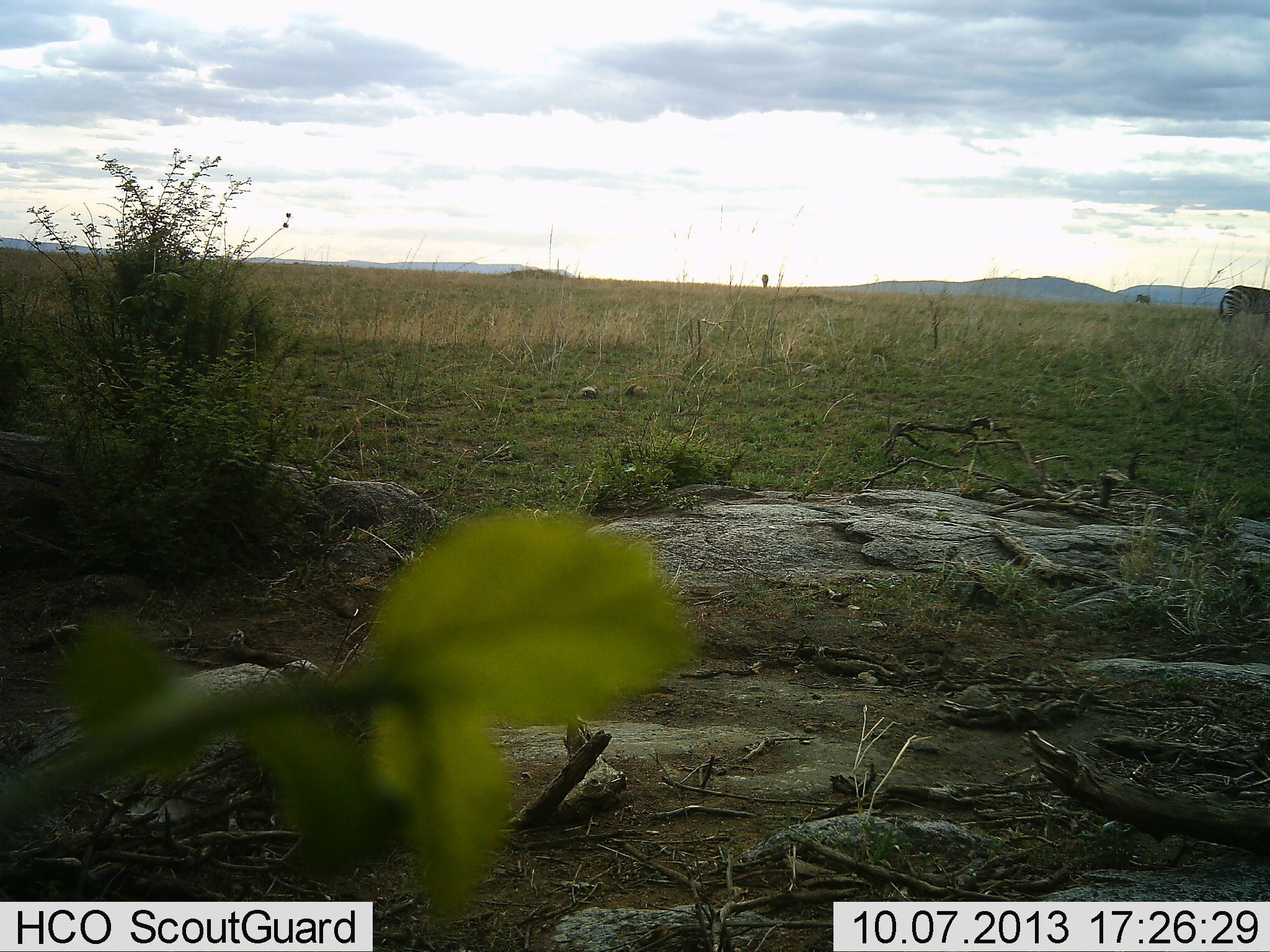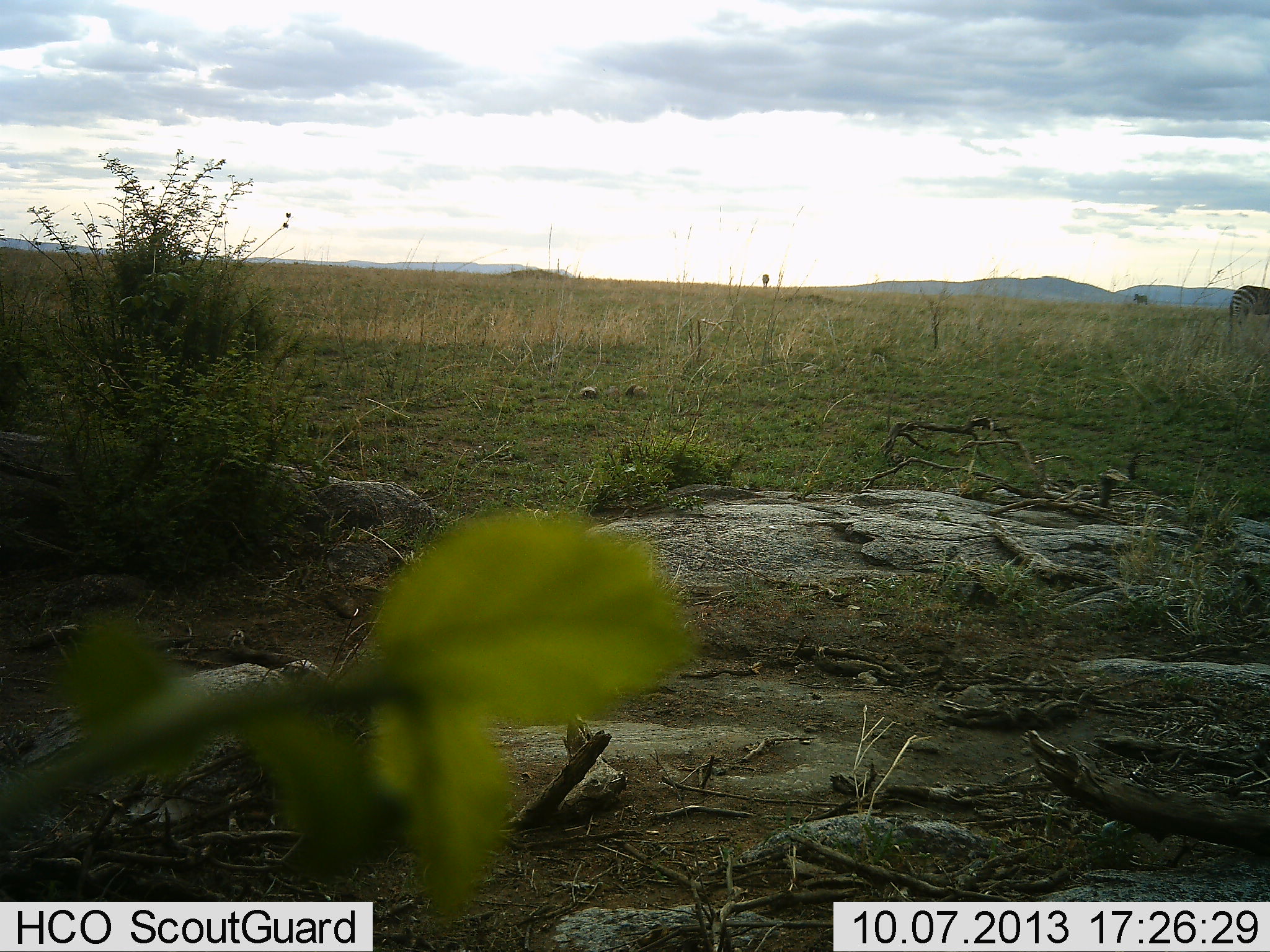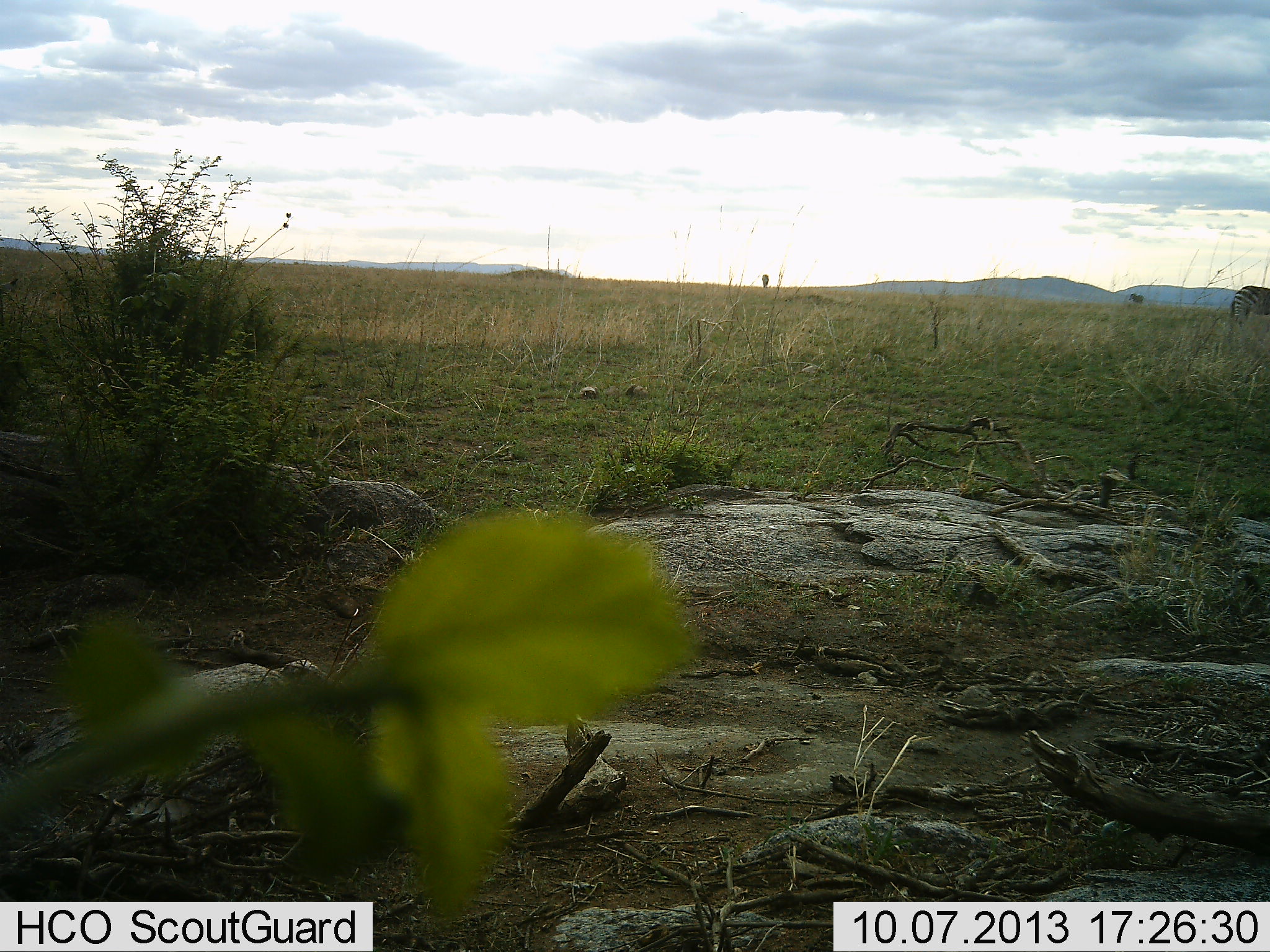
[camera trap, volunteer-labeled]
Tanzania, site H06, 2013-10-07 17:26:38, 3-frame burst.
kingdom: Animalia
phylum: Chordata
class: Mammalia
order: Perissodactyla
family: Equidae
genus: Equus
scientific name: Equus quagga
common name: plains zebra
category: zebra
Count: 2.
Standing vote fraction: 40%.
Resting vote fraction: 0%.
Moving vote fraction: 67%.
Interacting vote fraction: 0%.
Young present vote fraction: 0%.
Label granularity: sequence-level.